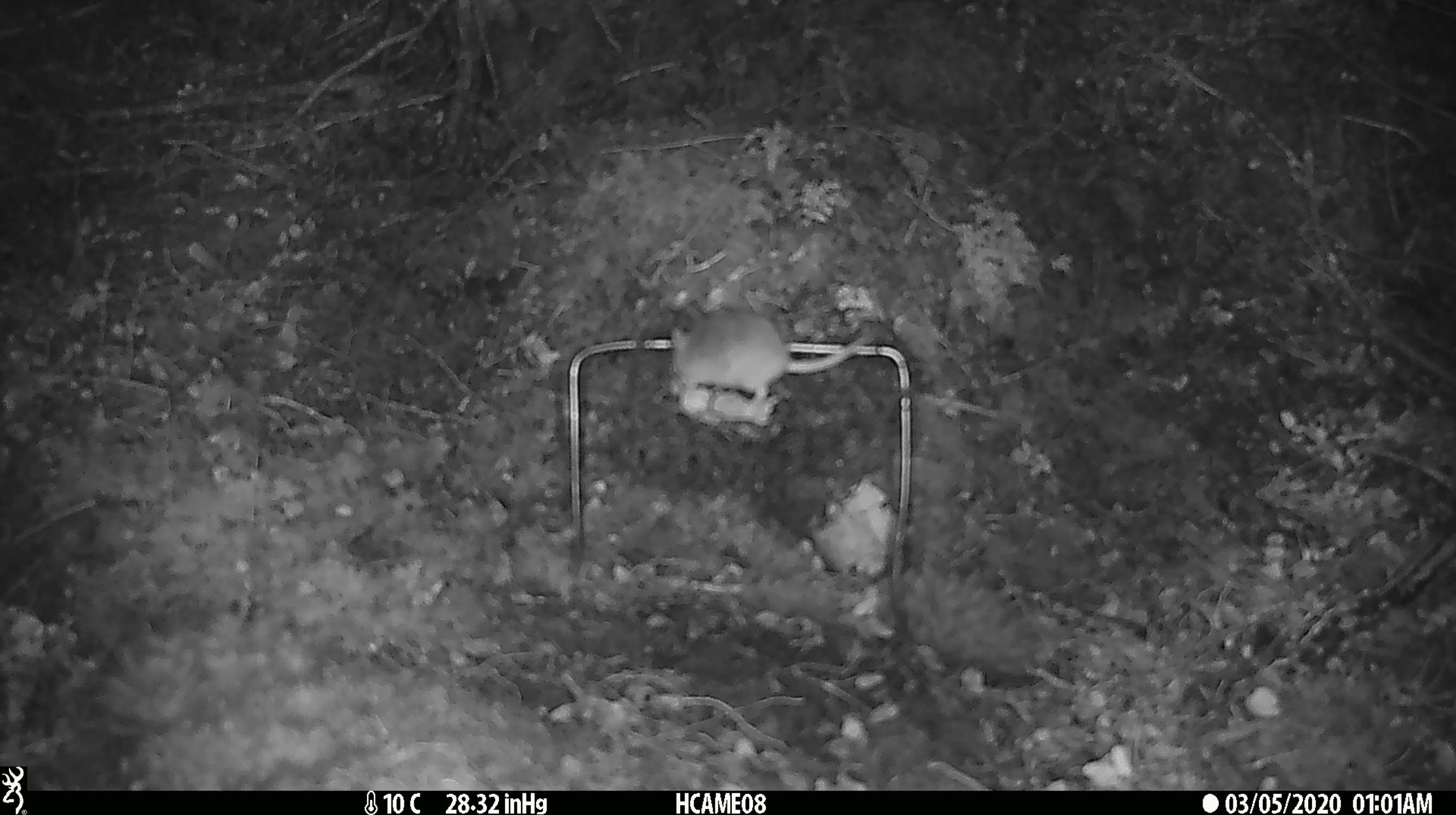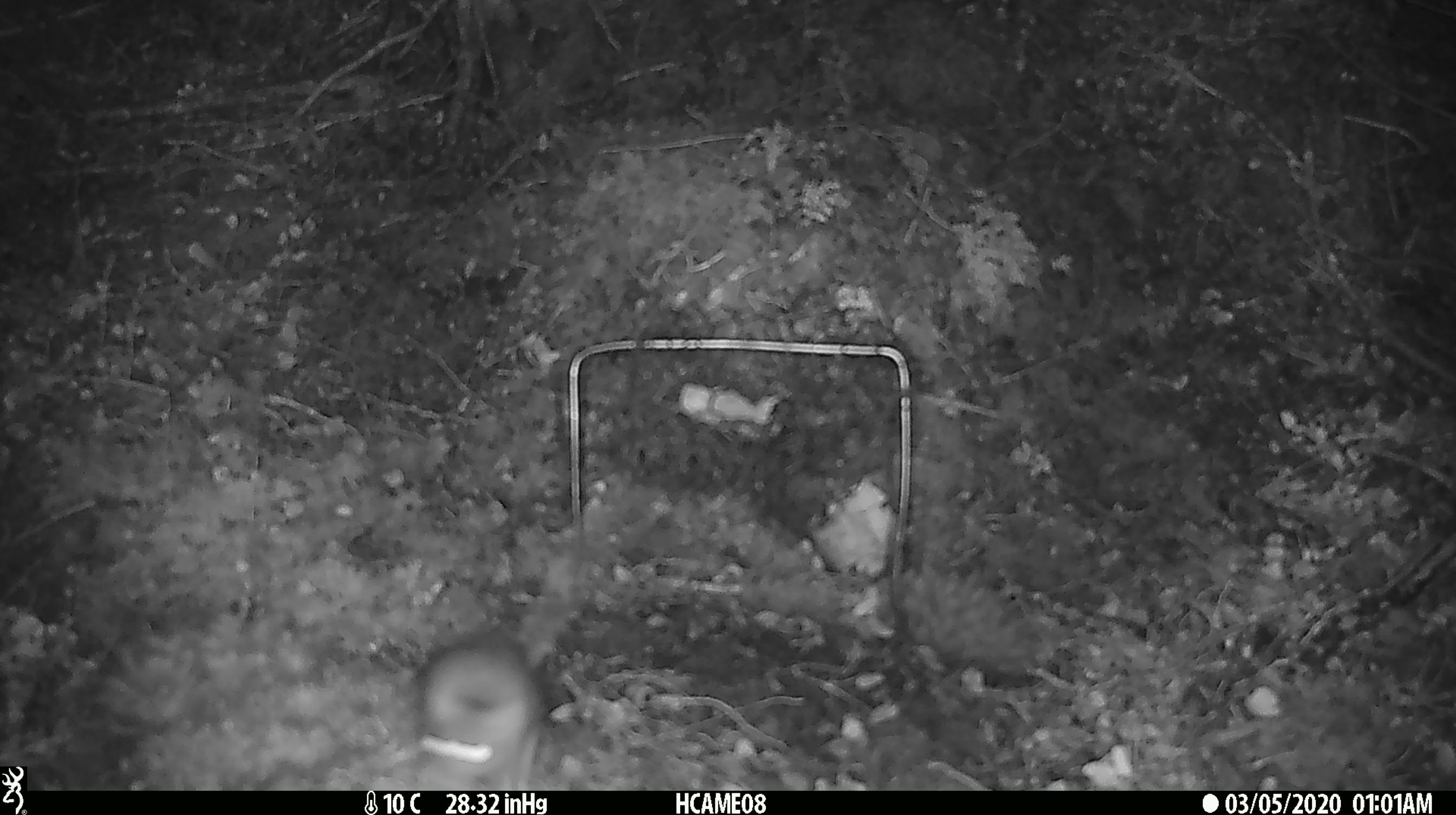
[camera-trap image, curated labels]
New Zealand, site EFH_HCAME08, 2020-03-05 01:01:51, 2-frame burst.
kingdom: Animalia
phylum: Chordata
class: Mammalia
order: Rodentia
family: Muridae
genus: Mus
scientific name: Mus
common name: mouse